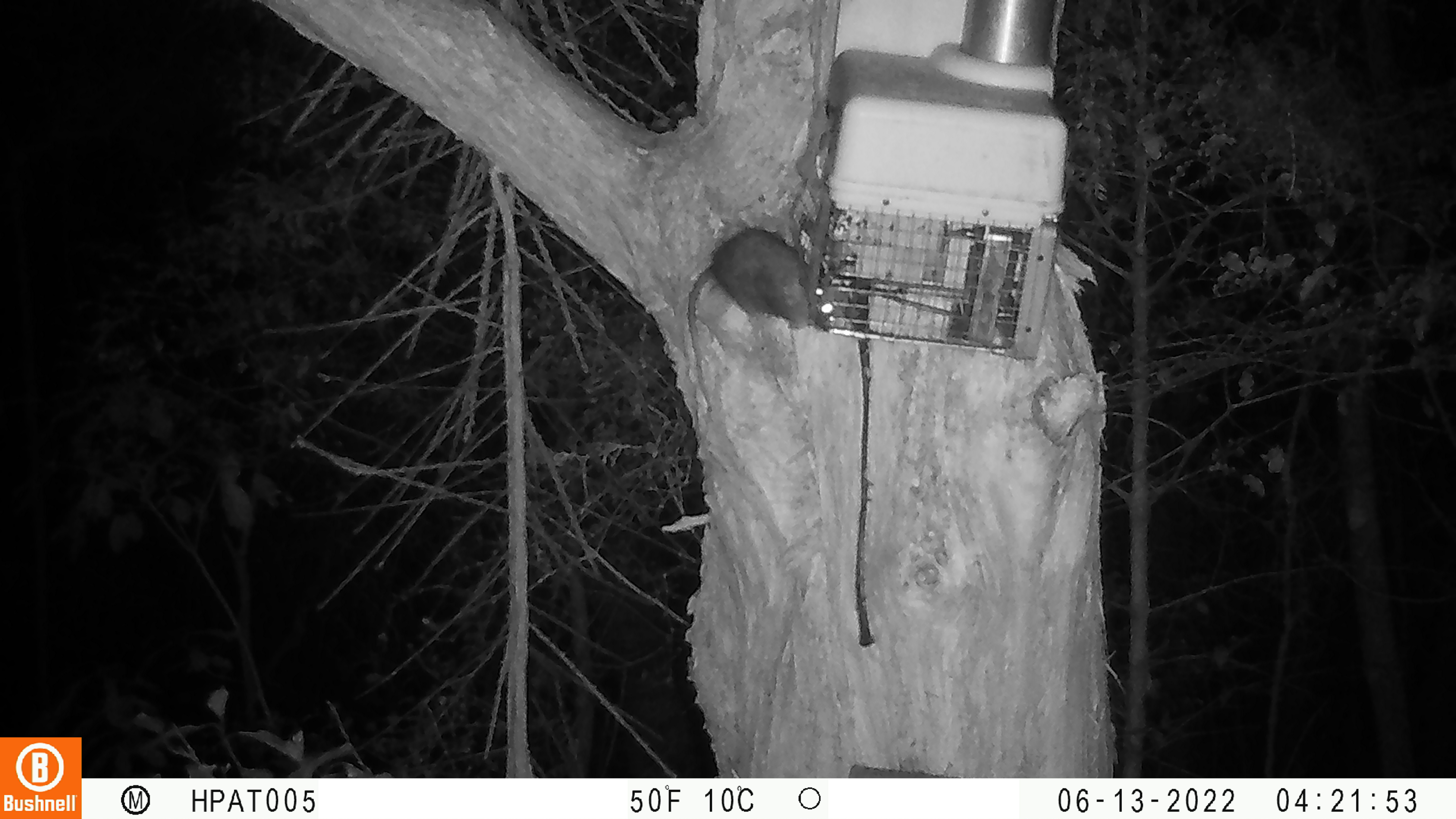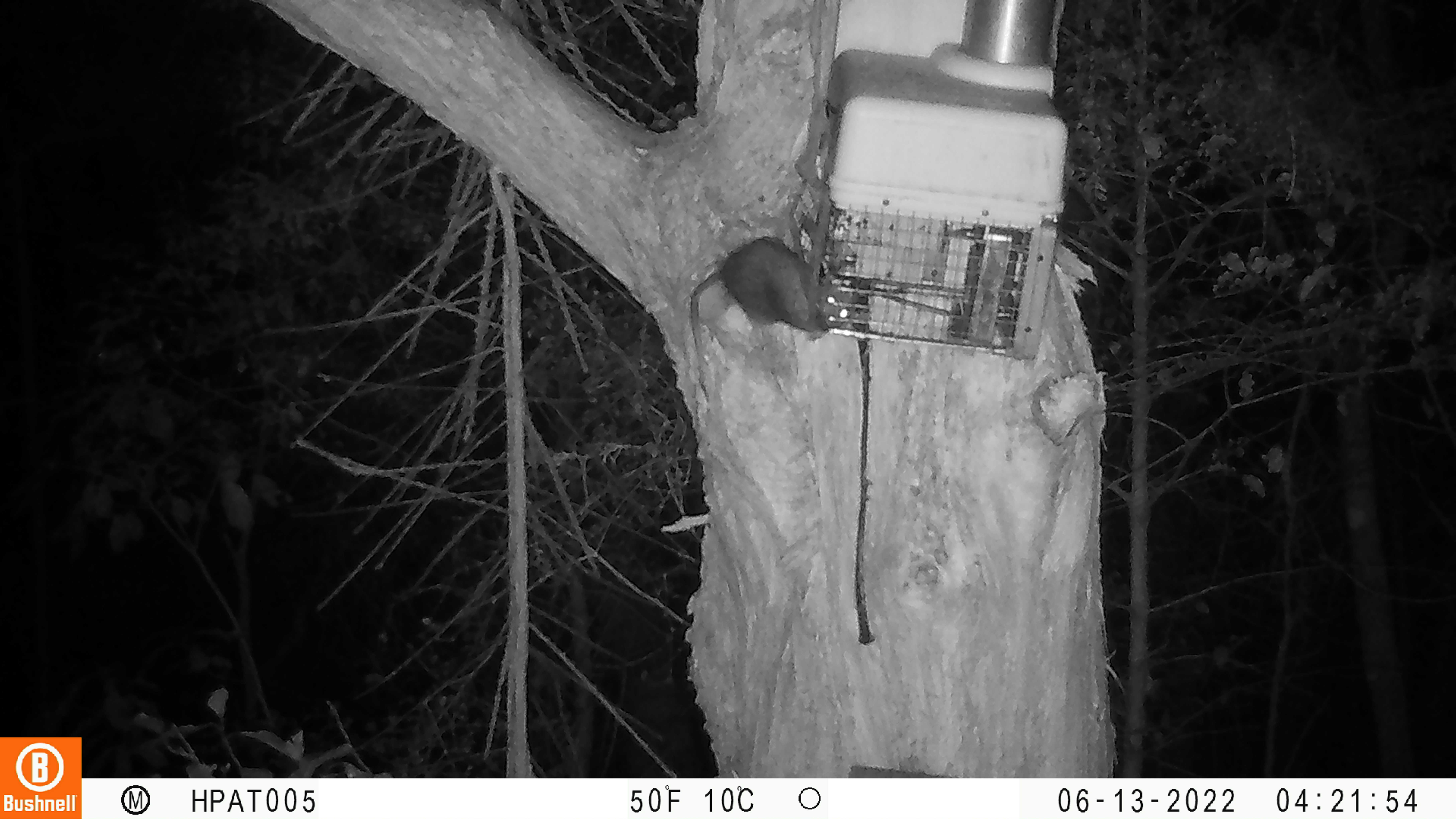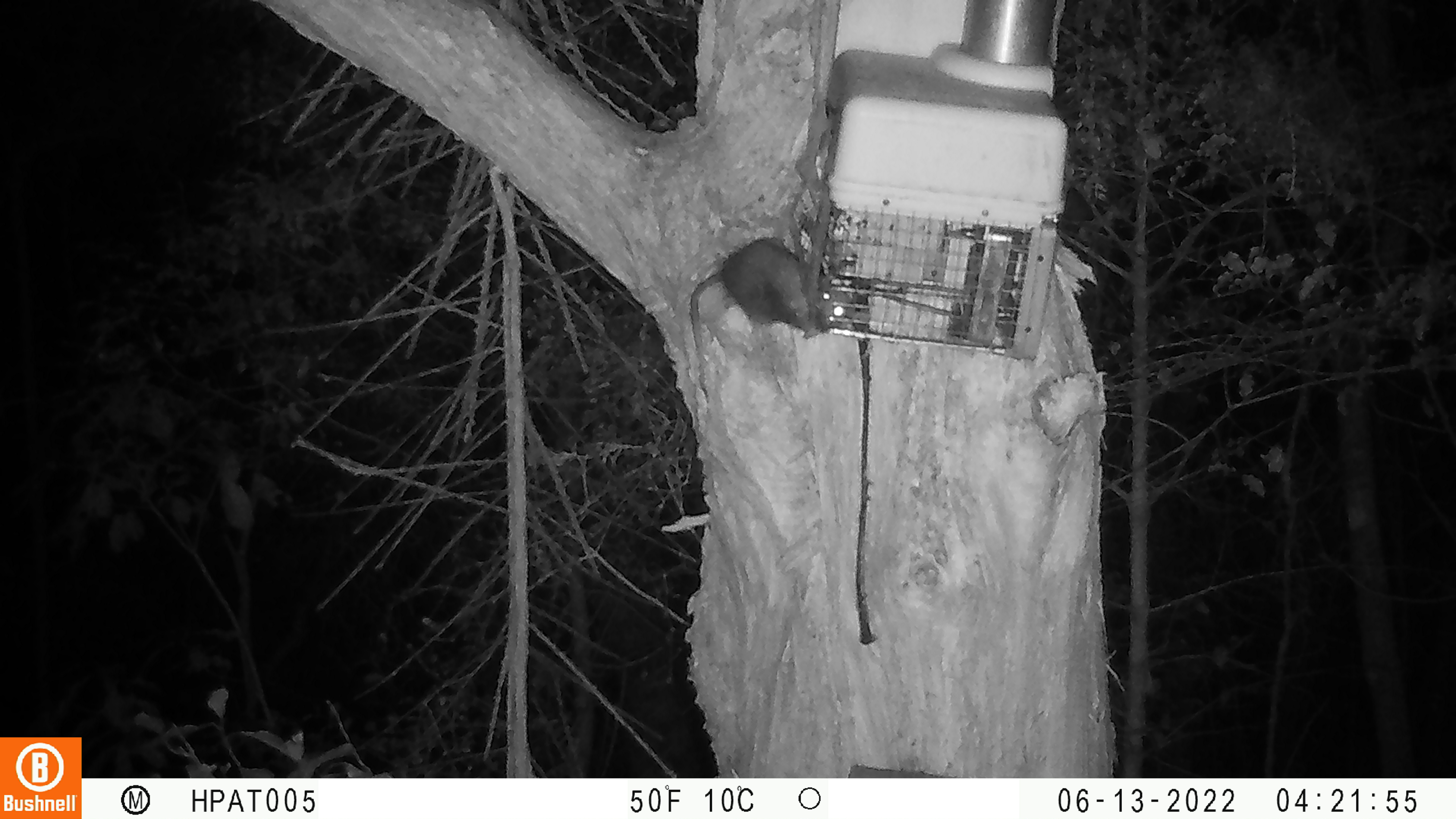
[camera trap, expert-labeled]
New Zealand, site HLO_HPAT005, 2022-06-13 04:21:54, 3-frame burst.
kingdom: Animalia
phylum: Chordata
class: Mammalia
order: Rodentia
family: Muridae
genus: Rattus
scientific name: Rattus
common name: rat